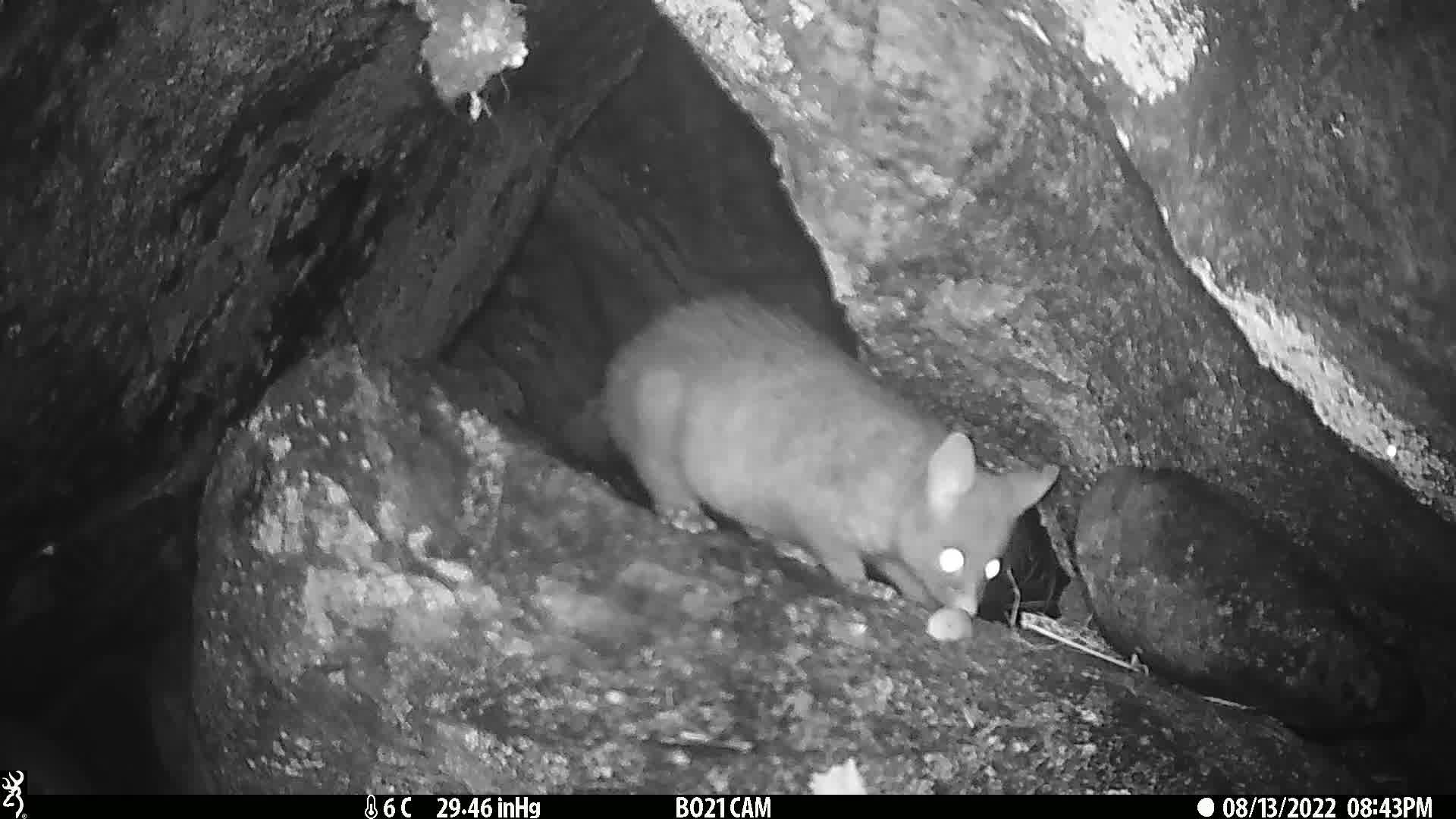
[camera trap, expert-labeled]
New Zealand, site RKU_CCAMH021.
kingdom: Animalia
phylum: Chordata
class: Mammalia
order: Diprotodontia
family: Phalangeridae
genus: Trichosurus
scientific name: Trichosurus vulpecula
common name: common brushtail possum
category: possum